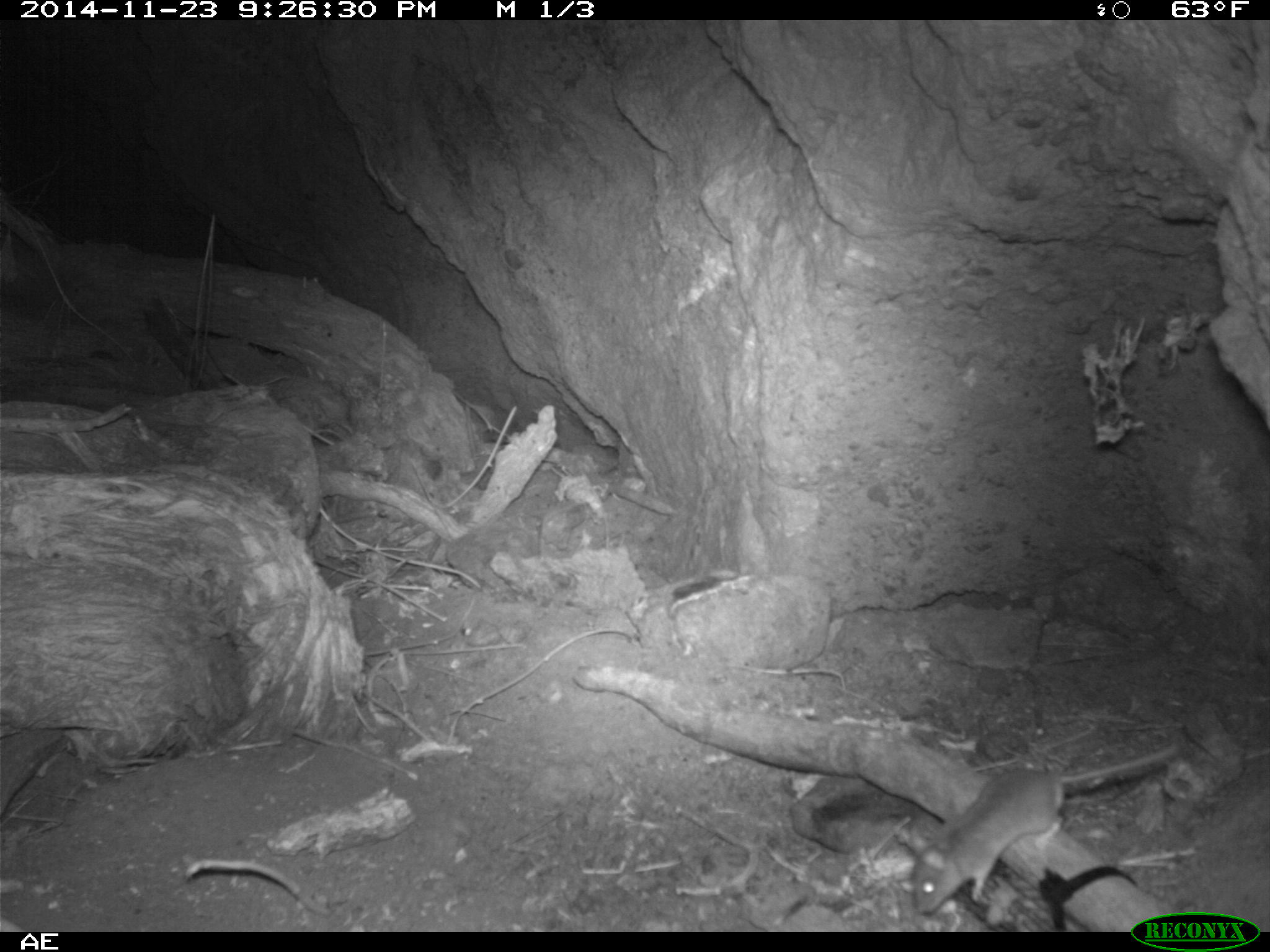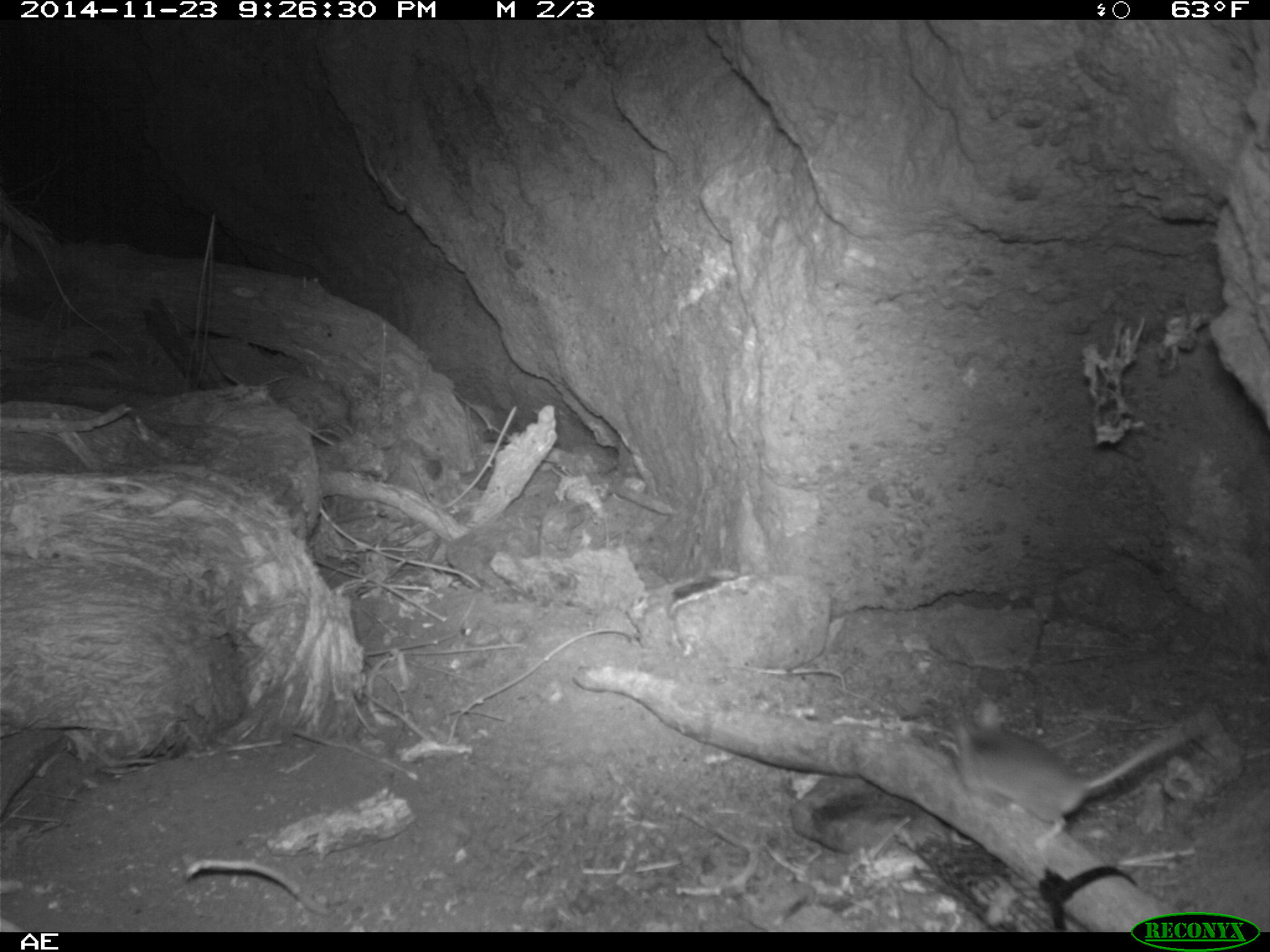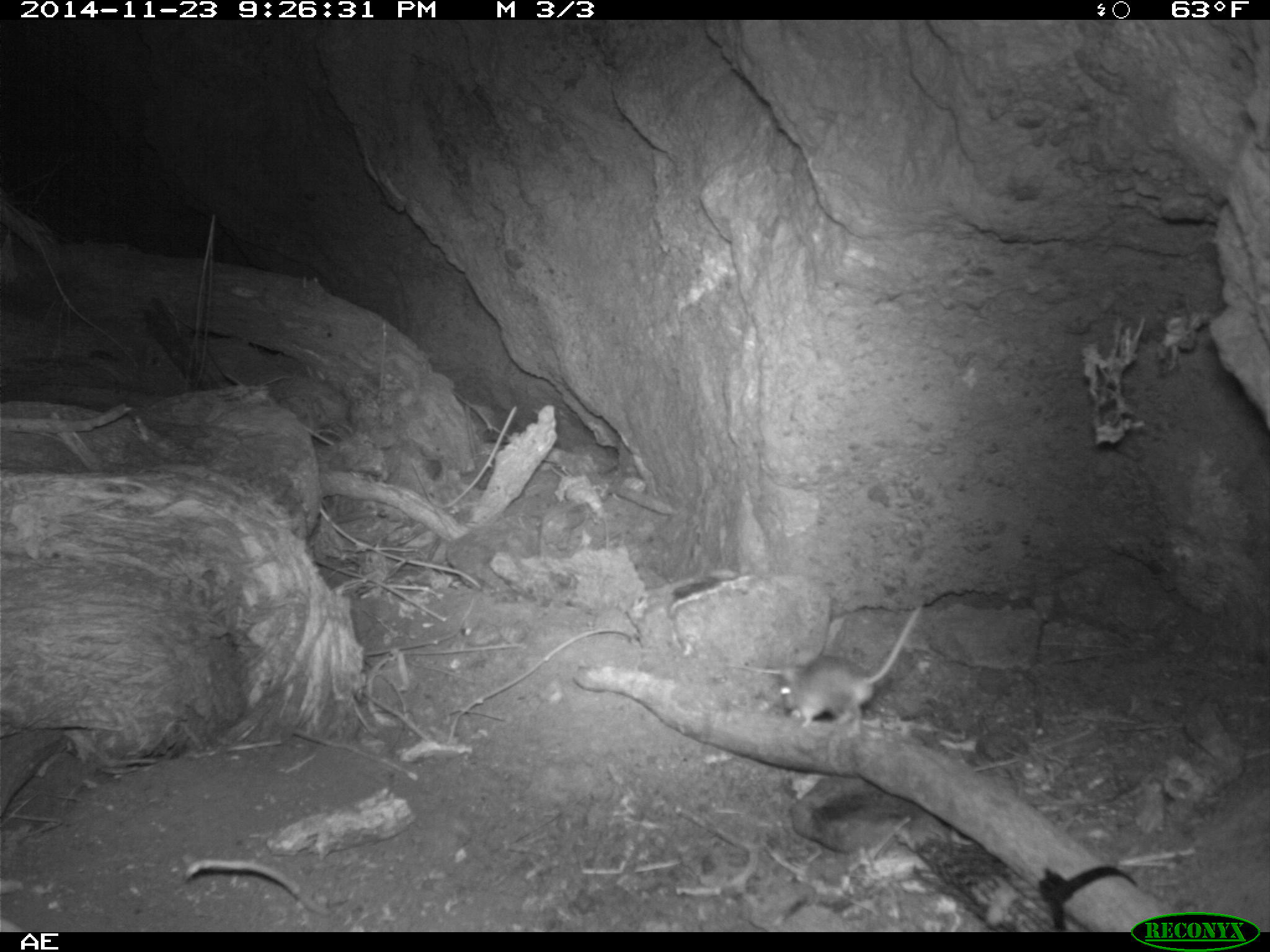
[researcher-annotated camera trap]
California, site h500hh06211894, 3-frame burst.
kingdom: Animalia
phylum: Chordata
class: Mammalia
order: Rodentia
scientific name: Rodentia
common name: rodent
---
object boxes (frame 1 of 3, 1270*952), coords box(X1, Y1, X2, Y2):
rodent: box(910, 744, 1178, 912)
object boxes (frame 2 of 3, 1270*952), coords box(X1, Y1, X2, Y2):
rodent: box(953, 696, 1212, 849)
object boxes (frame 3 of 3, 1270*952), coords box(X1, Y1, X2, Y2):
rodent: box(775, 604, 921, 738)